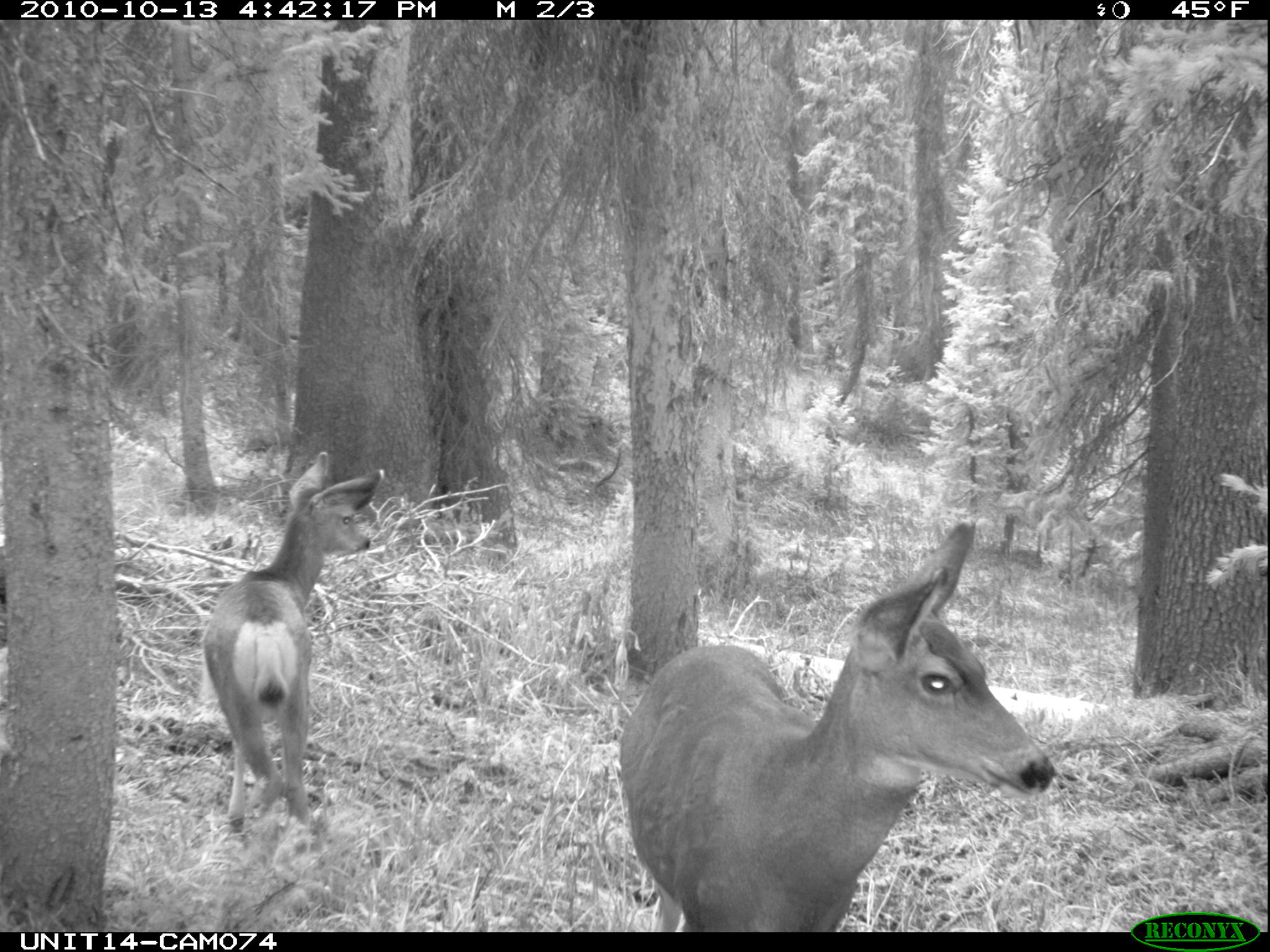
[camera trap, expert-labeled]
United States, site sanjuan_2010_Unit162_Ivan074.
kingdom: Animalia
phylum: Chordata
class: Mammalia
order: Artiodactyla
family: Cervidae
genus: Odocoileus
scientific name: Odocoileus hemionus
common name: mule deer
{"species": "Odocoileus hemionus (mule deer)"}